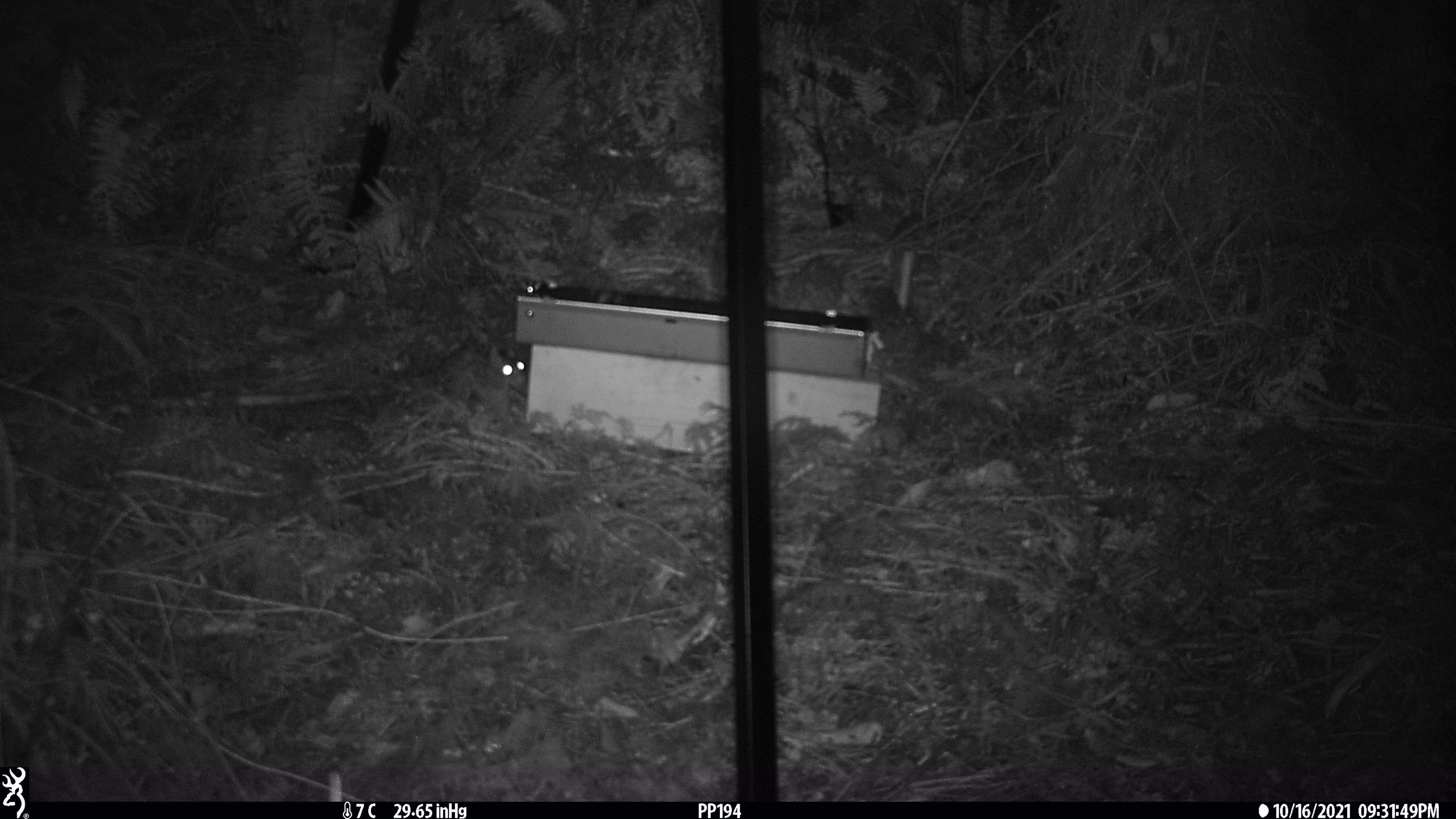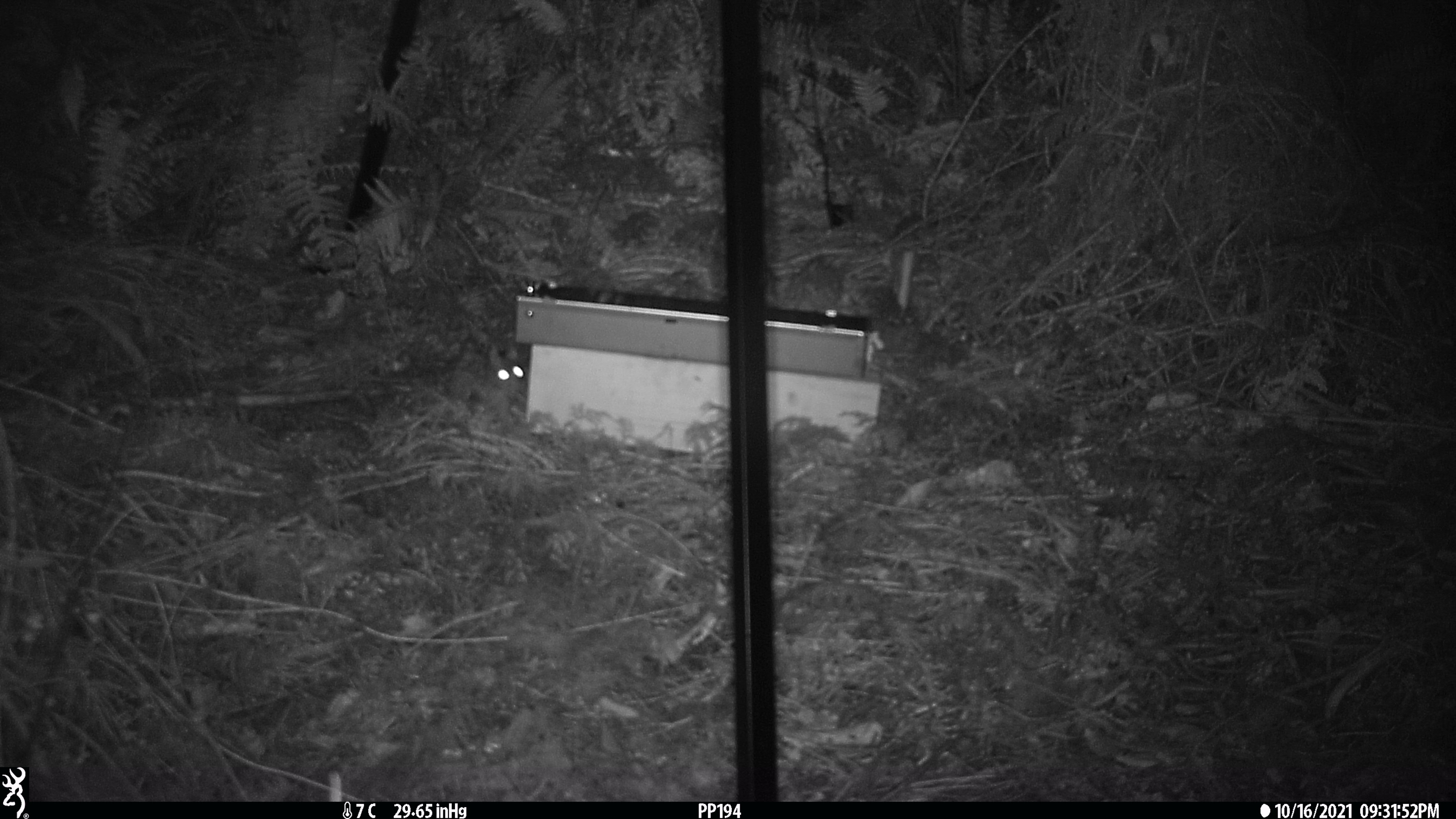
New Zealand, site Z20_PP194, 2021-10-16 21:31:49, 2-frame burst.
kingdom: Animalia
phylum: Chordata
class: Mammalia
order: Rodentia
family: Muridae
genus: Rattus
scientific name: Rattus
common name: rat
Rat (Rattus).